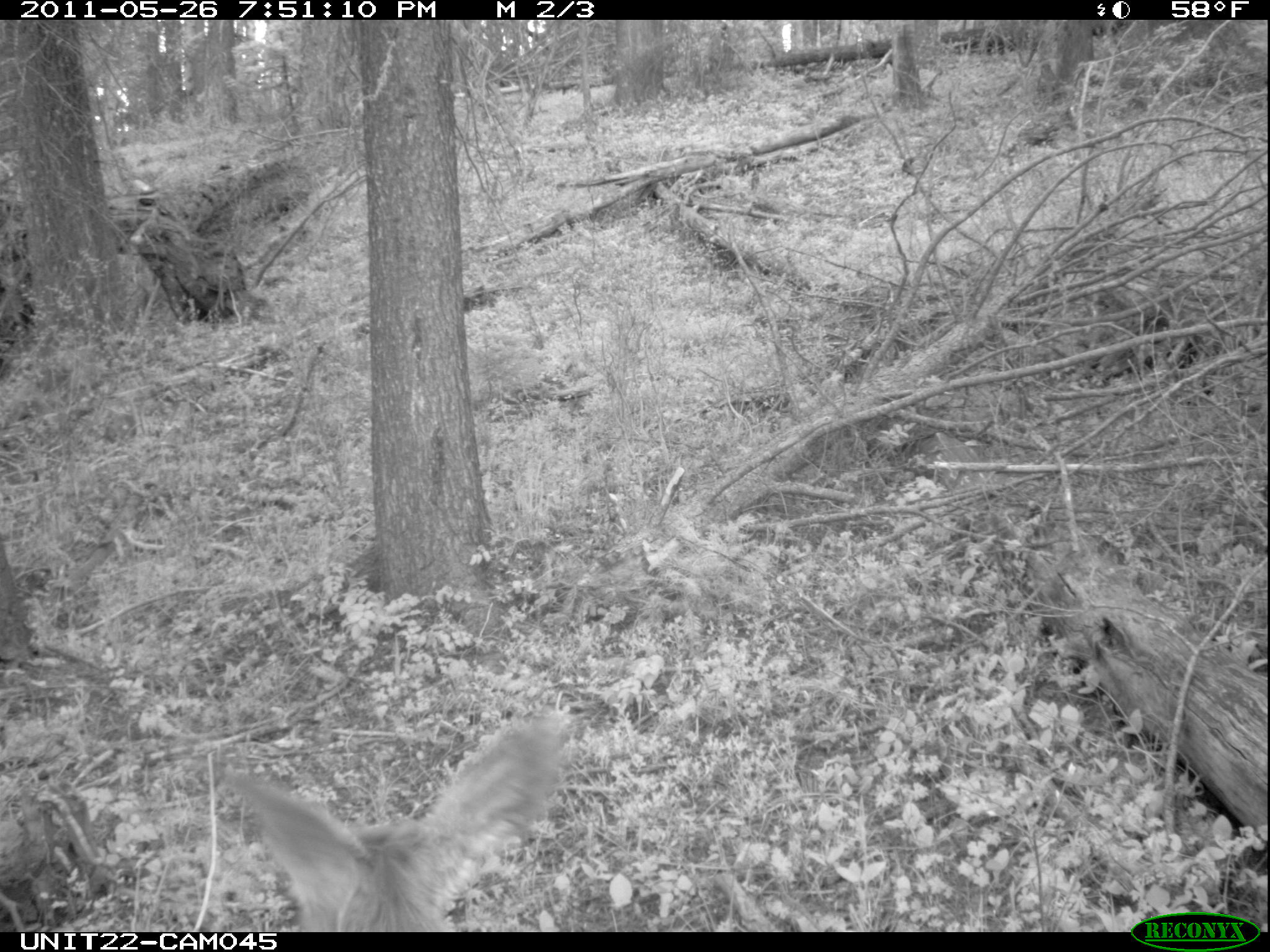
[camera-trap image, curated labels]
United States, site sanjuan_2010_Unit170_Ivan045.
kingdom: Animalia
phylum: Chordata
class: Mammalia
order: Artiodactyla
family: Cervidae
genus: Odocoileus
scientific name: Odocoileus hemionus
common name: mule deer